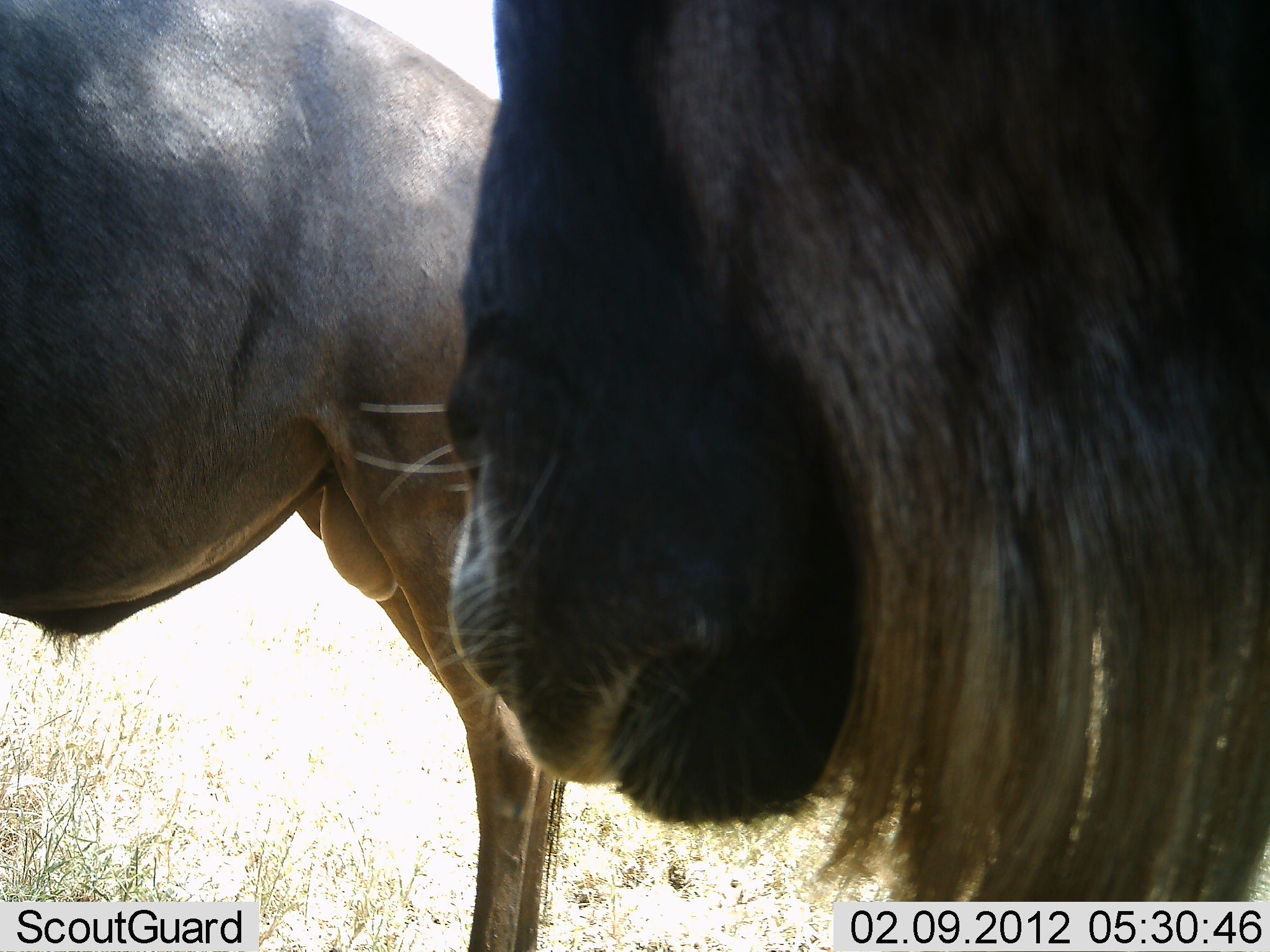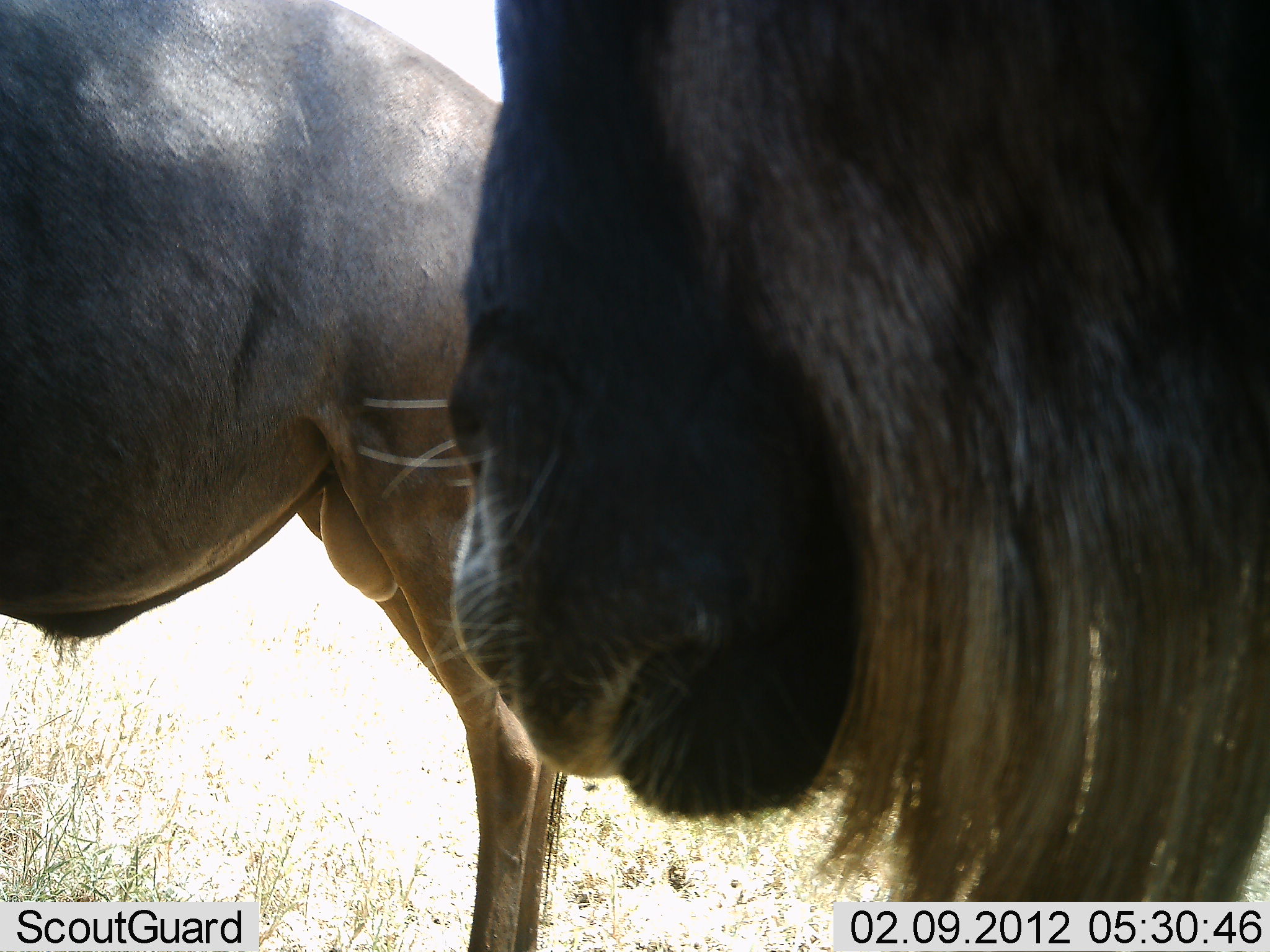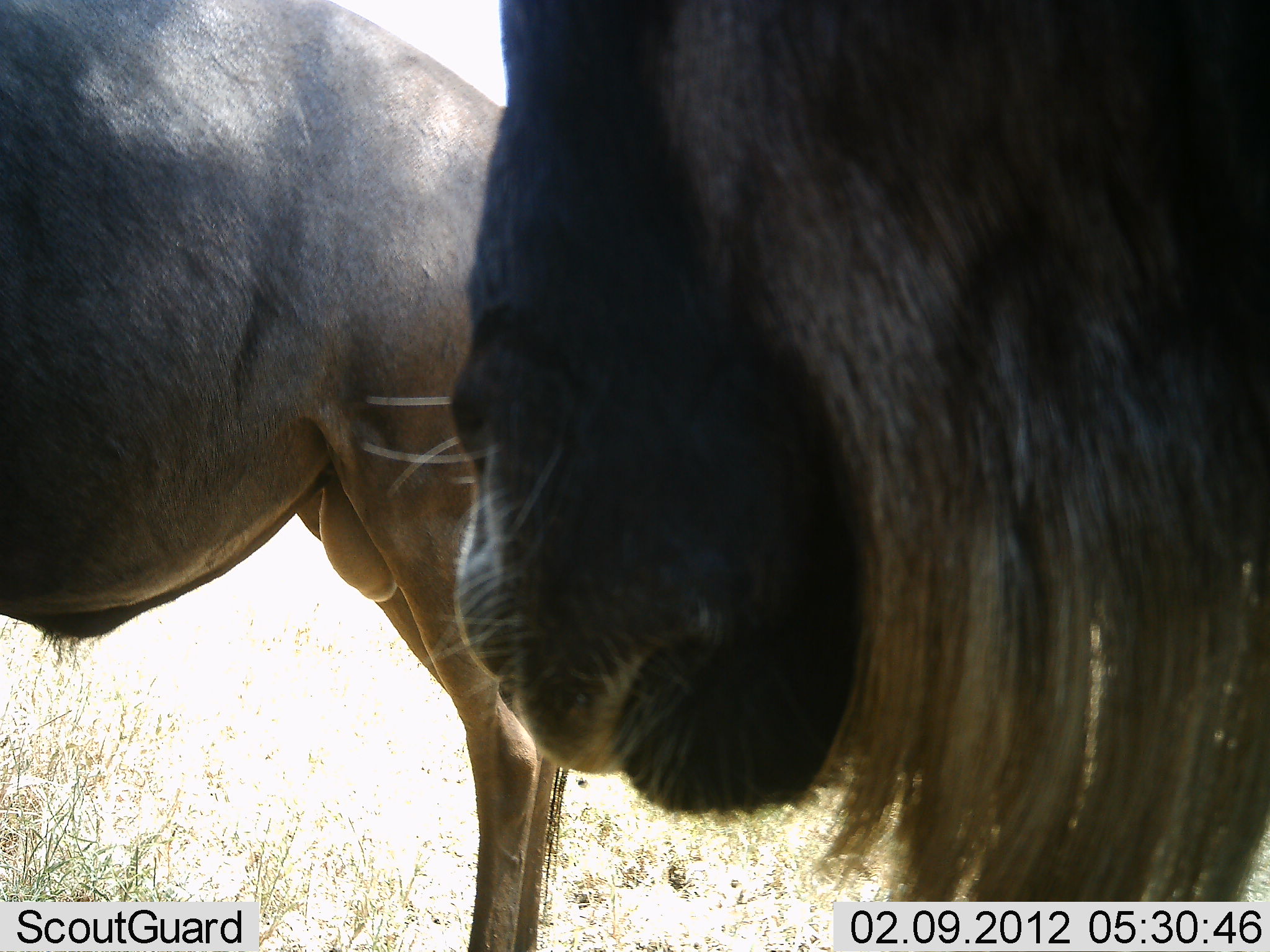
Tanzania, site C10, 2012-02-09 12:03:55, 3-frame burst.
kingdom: Animalia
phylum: Chordata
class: Mammalia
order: Artiodactyla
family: Bovidae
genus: Connochaetes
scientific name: Connochaetes taurinus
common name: blue wildebeest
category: wildebeest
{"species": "wildebeest (blue wildebeest) (Connochaetes taurinus)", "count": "2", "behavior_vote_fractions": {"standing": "94%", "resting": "0%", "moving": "0%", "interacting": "6%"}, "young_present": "0%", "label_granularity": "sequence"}